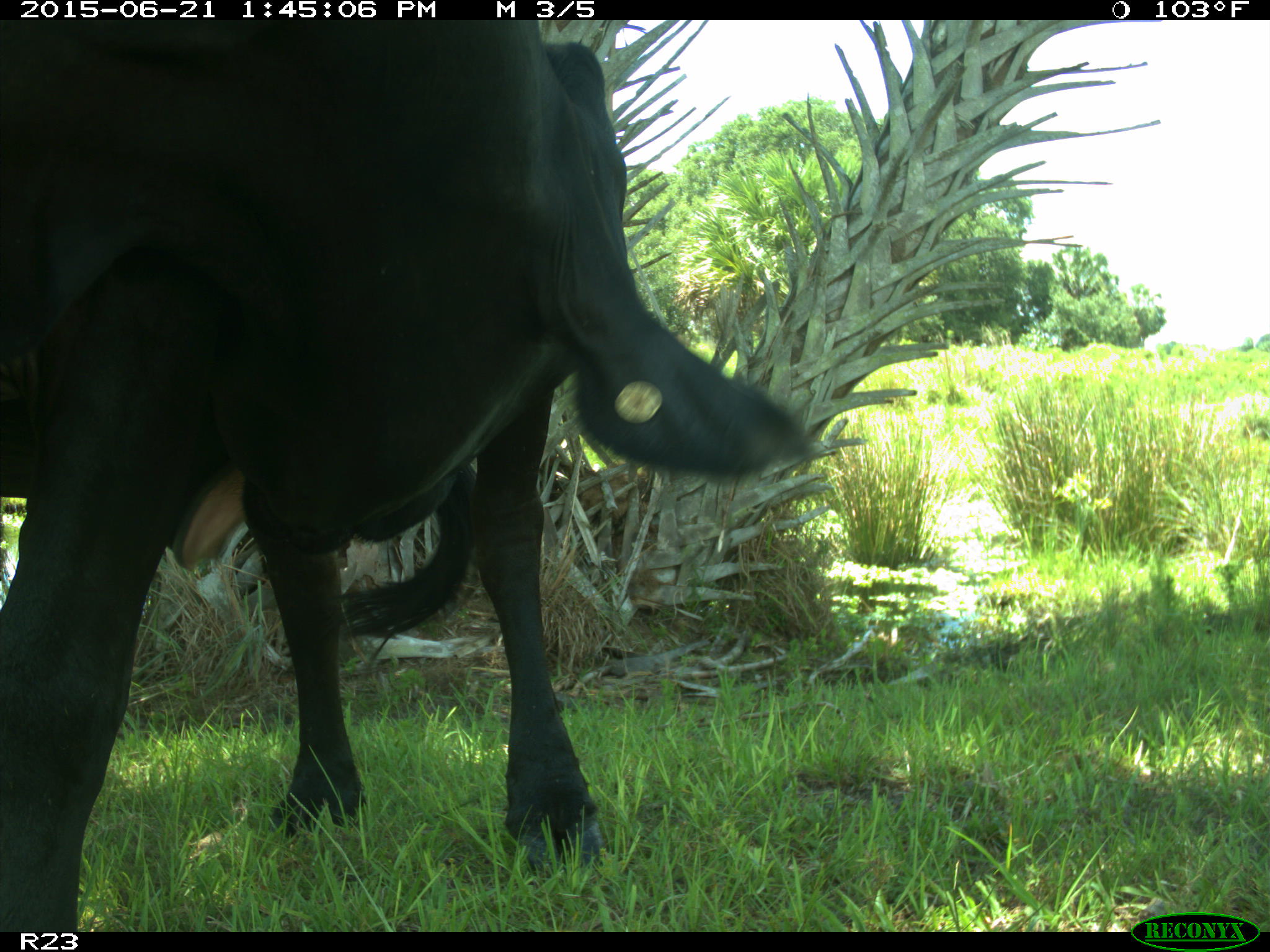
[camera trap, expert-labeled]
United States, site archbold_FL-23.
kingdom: Animalia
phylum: Chordata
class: Mammalia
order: Artiodactyla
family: Bovidae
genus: Bos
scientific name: Bos taurus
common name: domestic cow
Bos taurus (domestic cow).